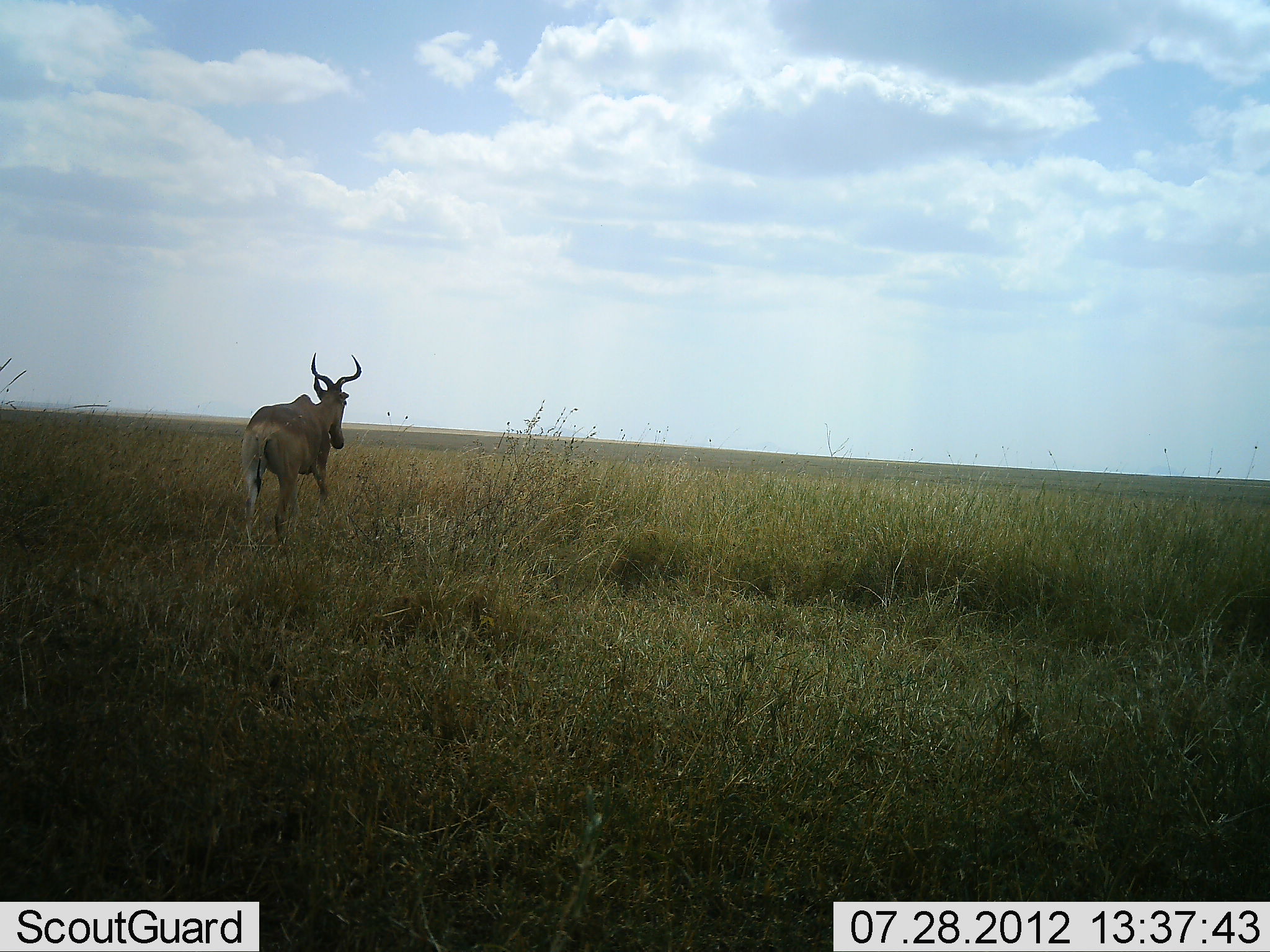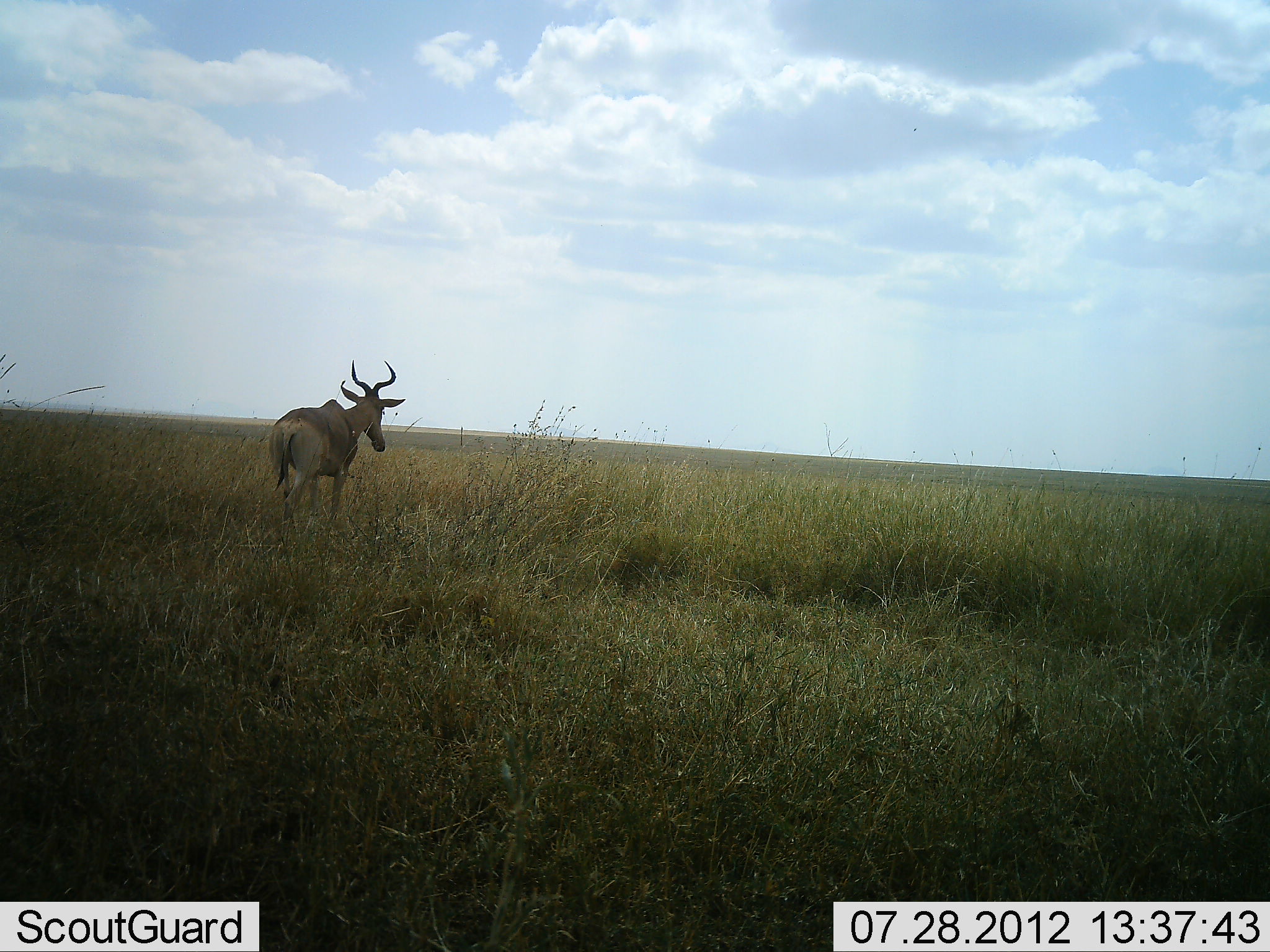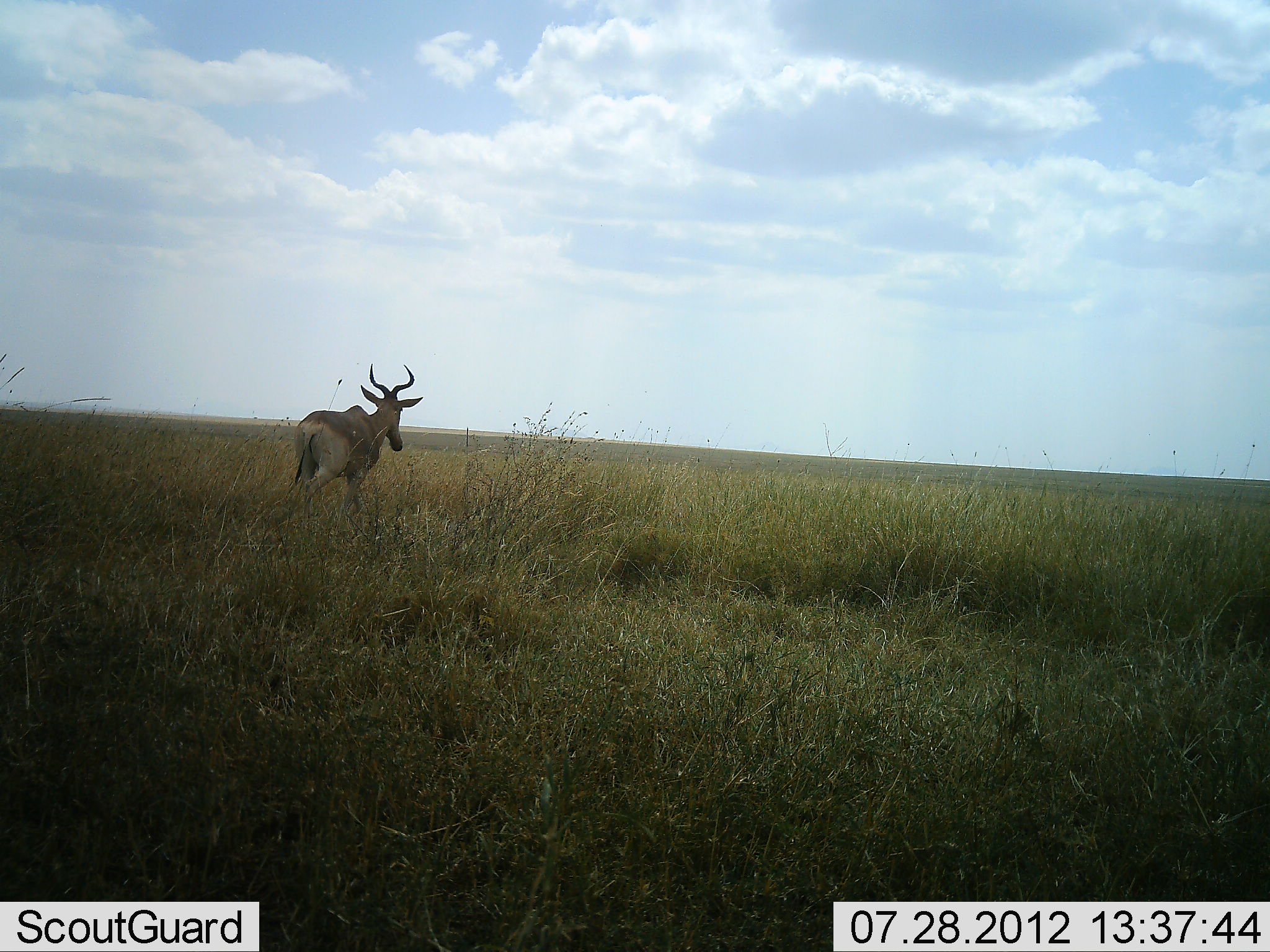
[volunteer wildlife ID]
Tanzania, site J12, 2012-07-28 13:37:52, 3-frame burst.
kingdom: Animalia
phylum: Chordata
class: Mammalia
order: Artiodactyla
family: Bovidae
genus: Alcelaphus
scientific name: Alcelaphus buselaphus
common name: hartebeest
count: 1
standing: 10%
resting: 0%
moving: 90%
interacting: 0%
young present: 0%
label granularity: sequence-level